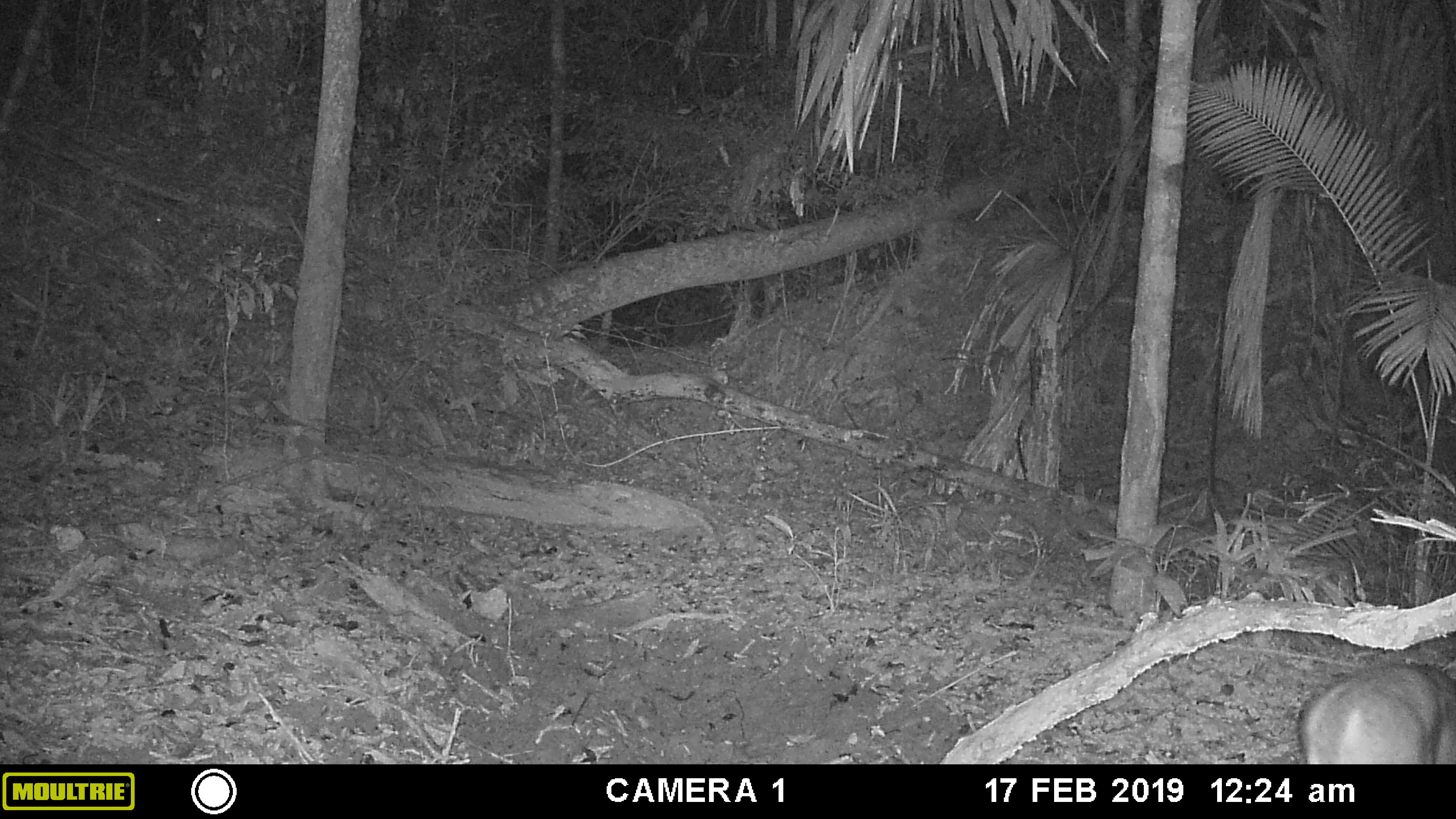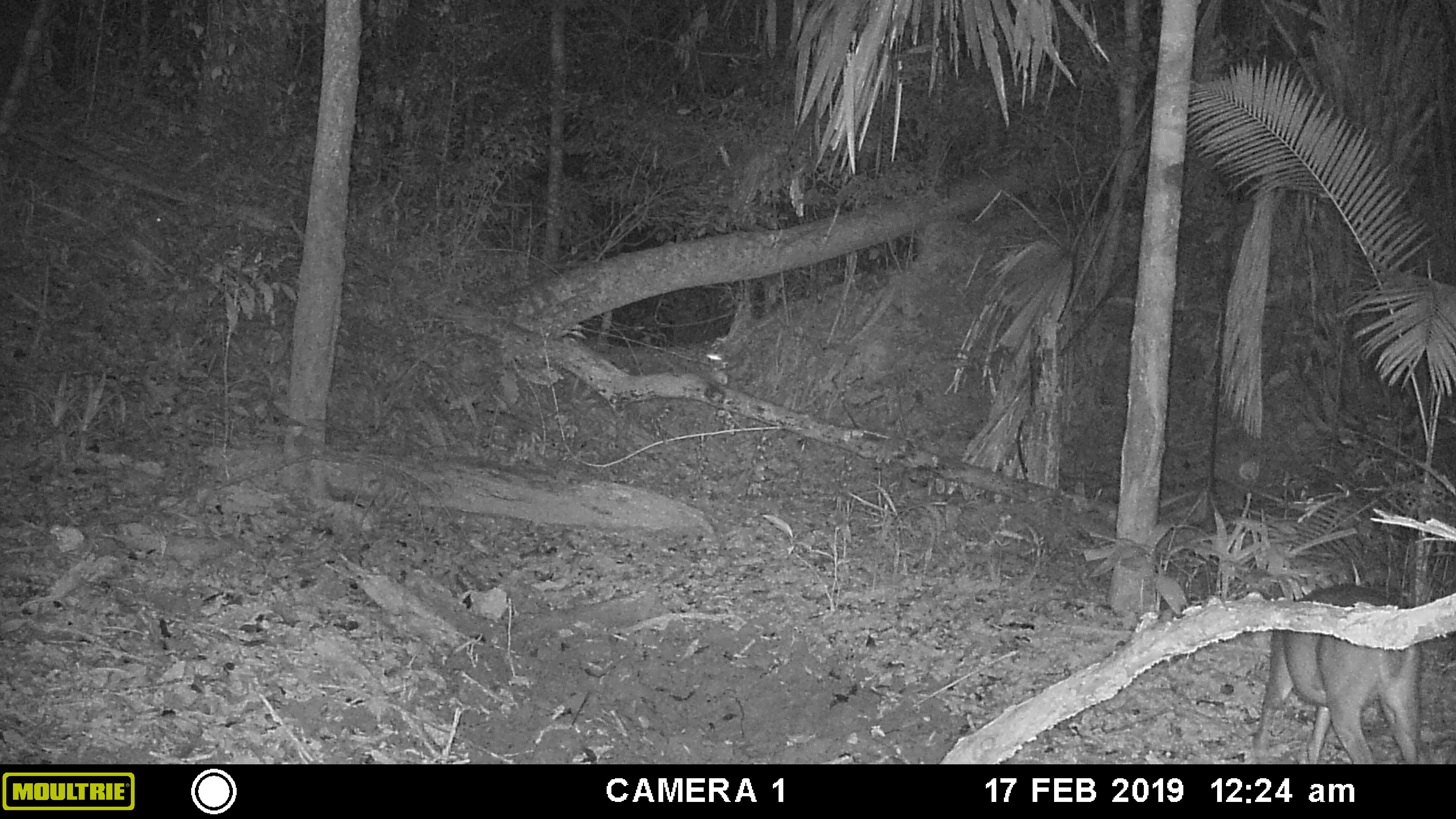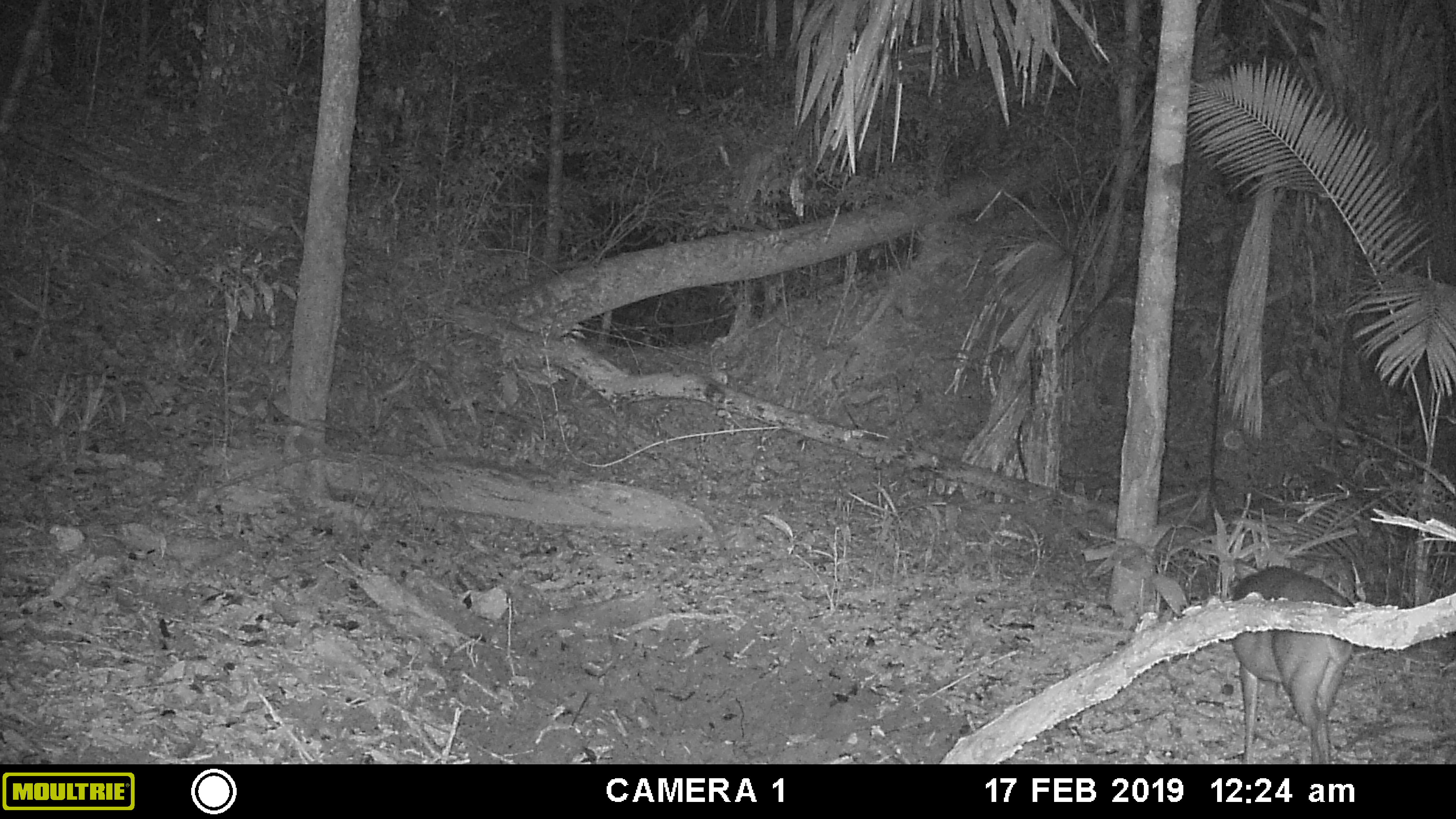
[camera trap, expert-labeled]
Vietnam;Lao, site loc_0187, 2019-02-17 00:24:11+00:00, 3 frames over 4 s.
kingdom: Animalia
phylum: Chordata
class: Mammalia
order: Artiodactyla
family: Cervidae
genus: Muntiacus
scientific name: Muntiacus vuquangensis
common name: large-antlered muntjac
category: large antlered muntjac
Large antlered muntjac (large-antlered muntjac) (Muntiacus vuquangensis). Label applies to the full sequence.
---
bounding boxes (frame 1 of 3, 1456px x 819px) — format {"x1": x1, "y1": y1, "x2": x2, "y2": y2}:
large antlered muntjac: {"x1": 1298, "y1": 660, "x2": 1456, "y2": 764}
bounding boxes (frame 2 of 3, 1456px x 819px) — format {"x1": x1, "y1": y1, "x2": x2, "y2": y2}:
large antlered muntjac: {"x1": 1251, "y1": 580, "x2": 1422, "y2": 764}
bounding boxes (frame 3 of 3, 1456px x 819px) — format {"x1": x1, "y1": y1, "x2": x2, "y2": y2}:
large antlered muntjac: {"x1": 1228, "y1": 562, "x2": 1355, "y2": 764}